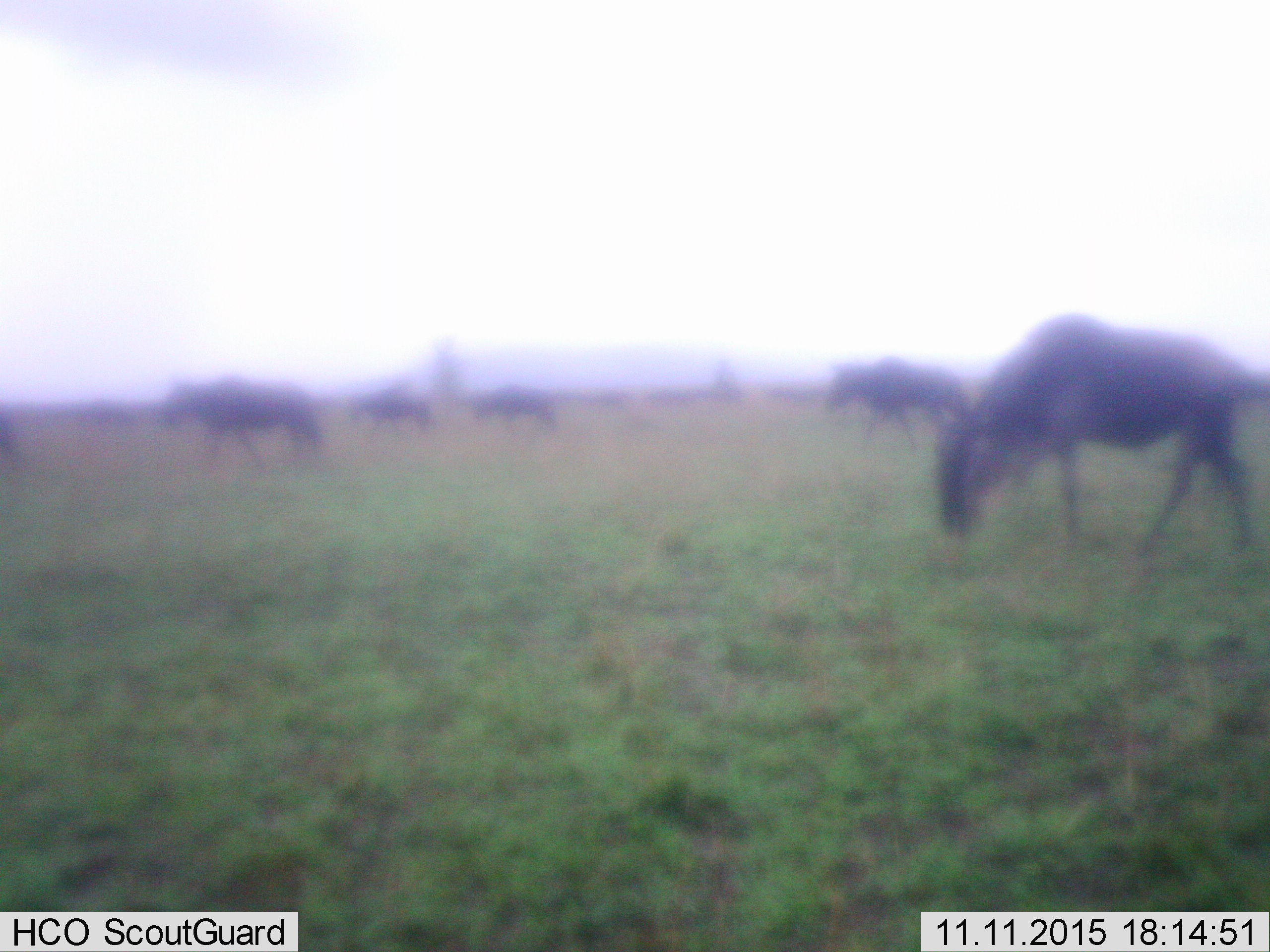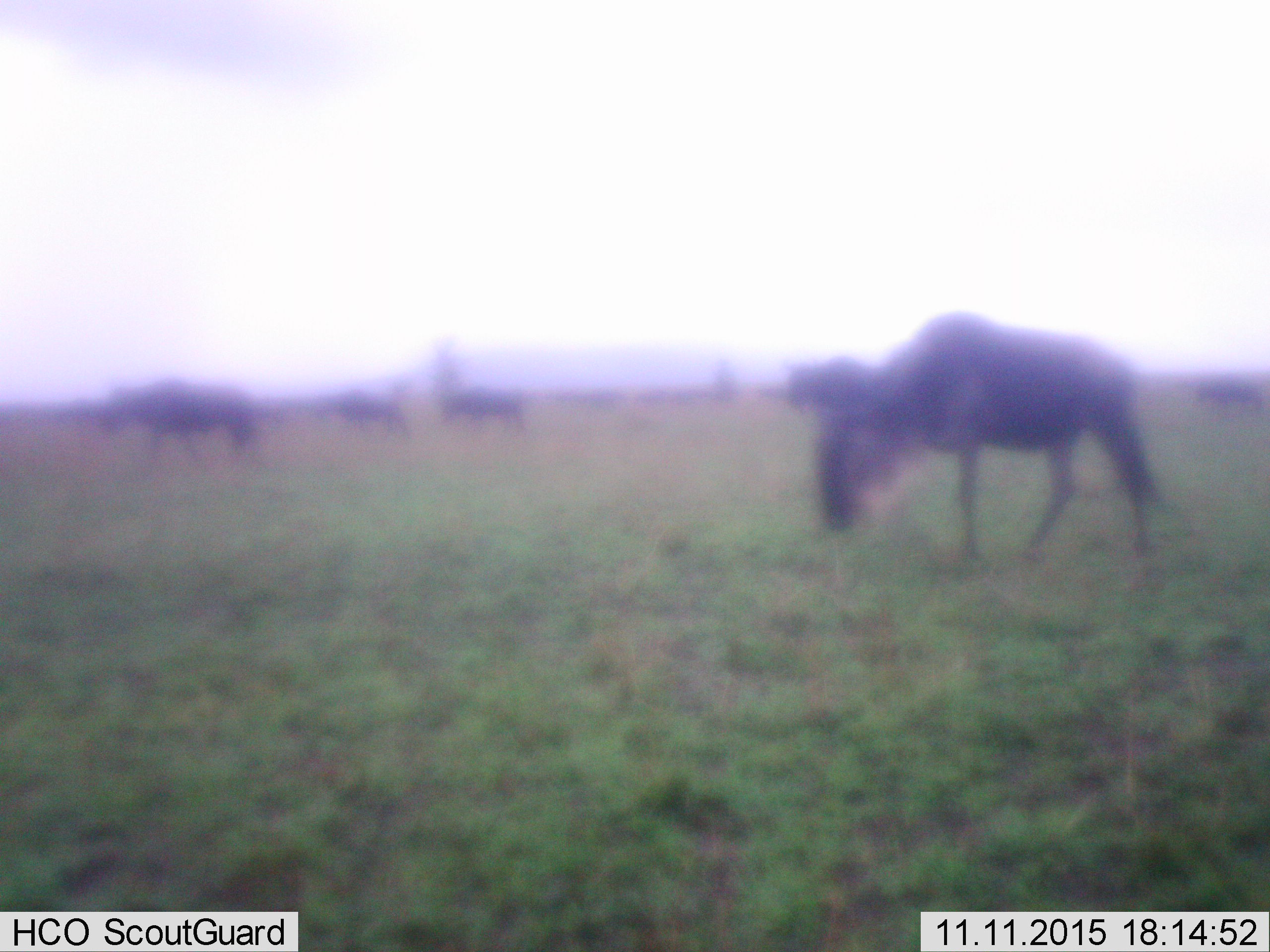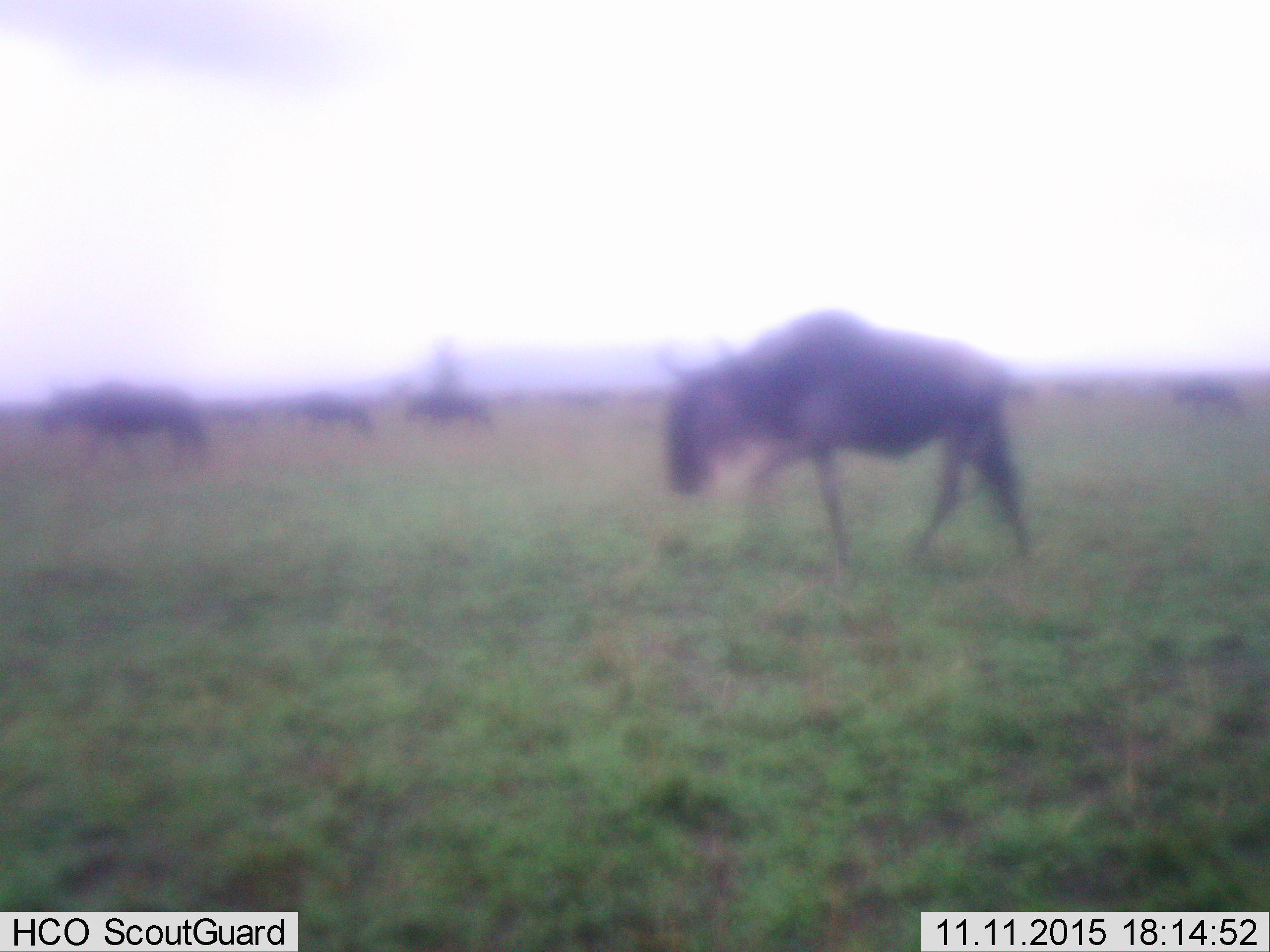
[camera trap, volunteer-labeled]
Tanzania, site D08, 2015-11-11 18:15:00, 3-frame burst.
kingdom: Animalia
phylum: Chordata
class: Mammalia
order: Artiodactyla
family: Bovidae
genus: Connochaetes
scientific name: Connochaetes taurinus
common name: blue wildebeest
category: wildebeest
Wildebeest (blue wildebeest) (Connochaetes taurinus), count 11-50. Behavior (volunteer vote fractions): standing 28%, resting 0%, moving 83%, interacting 0%. Young present (vote fraction): 0%. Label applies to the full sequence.